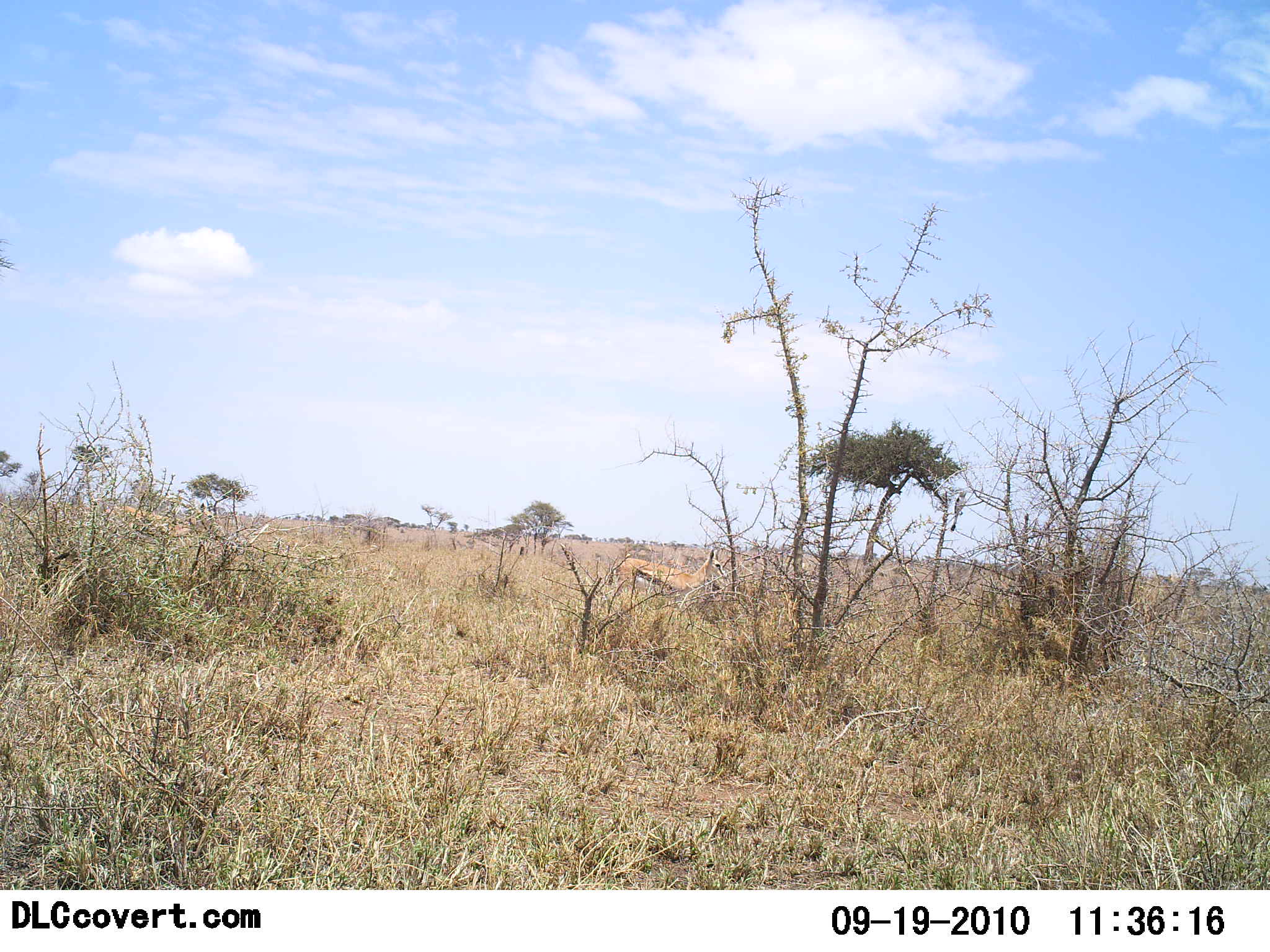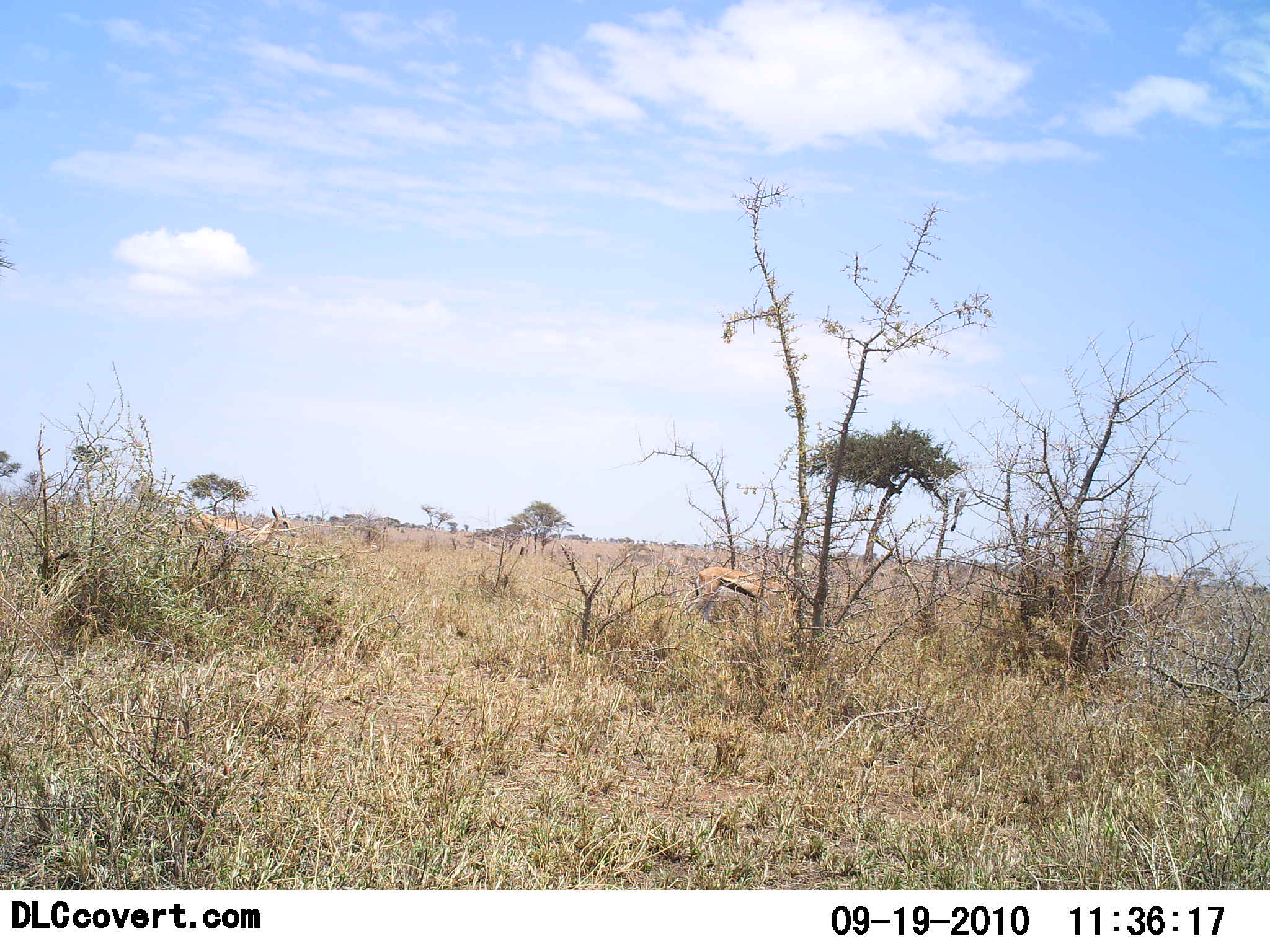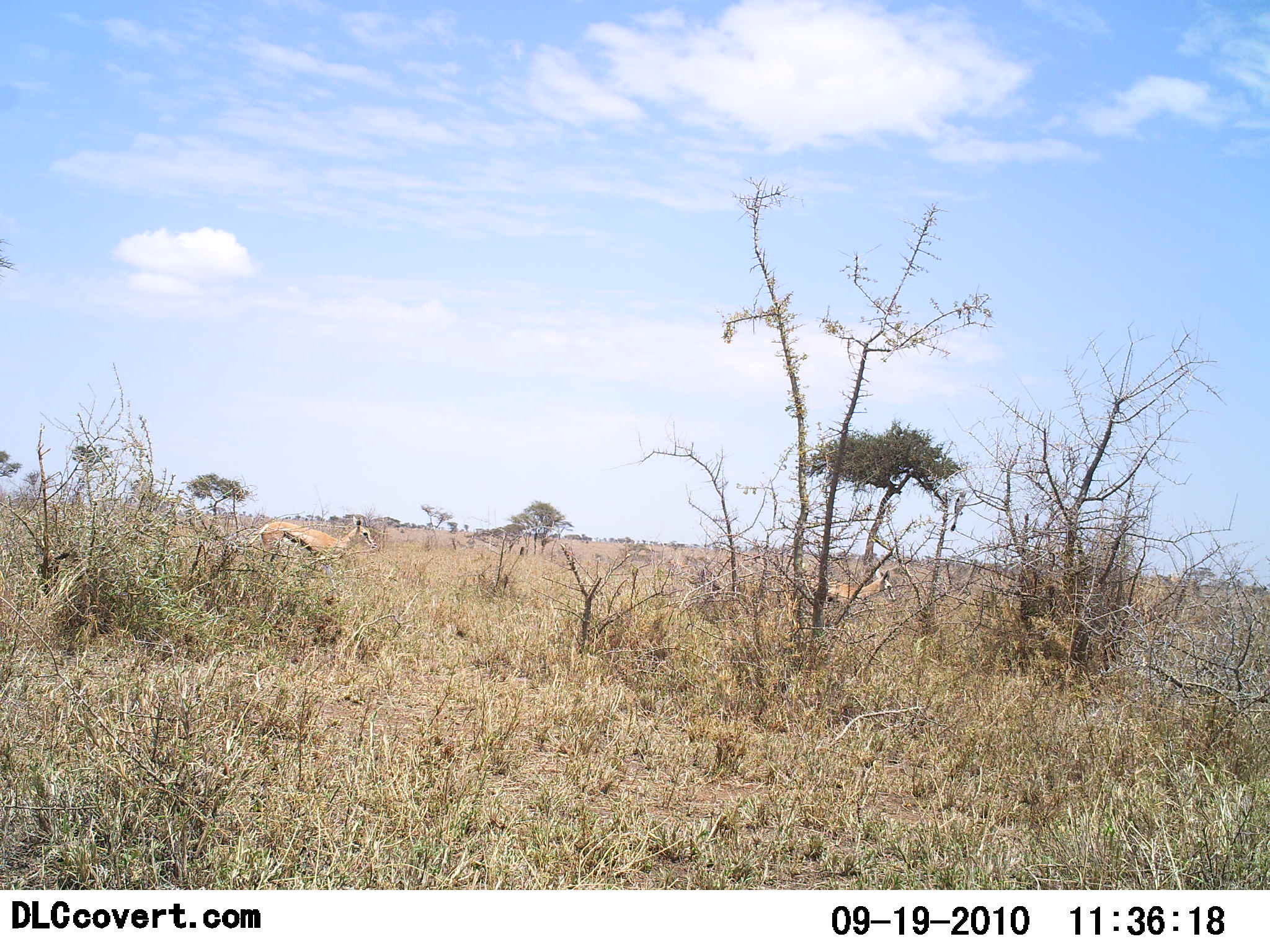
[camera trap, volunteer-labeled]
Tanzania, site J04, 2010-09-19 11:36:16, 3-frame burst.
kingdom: Animalia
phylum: Chordata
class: Mammalia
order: Artiodactyla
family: Bovidae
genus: Eudorcas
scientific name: Eudorcas thomsonii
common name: thomson's gazelle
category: gazellethomsons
Gazellethomsons (thomson's gazelle) (Eudorcas thomsonii), count 2. Behavior (volunteer vote fractions): standing 5%, resting 0%, moving 95%, interacting 0%. Young present (vote fraction): 5%. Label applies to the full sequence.